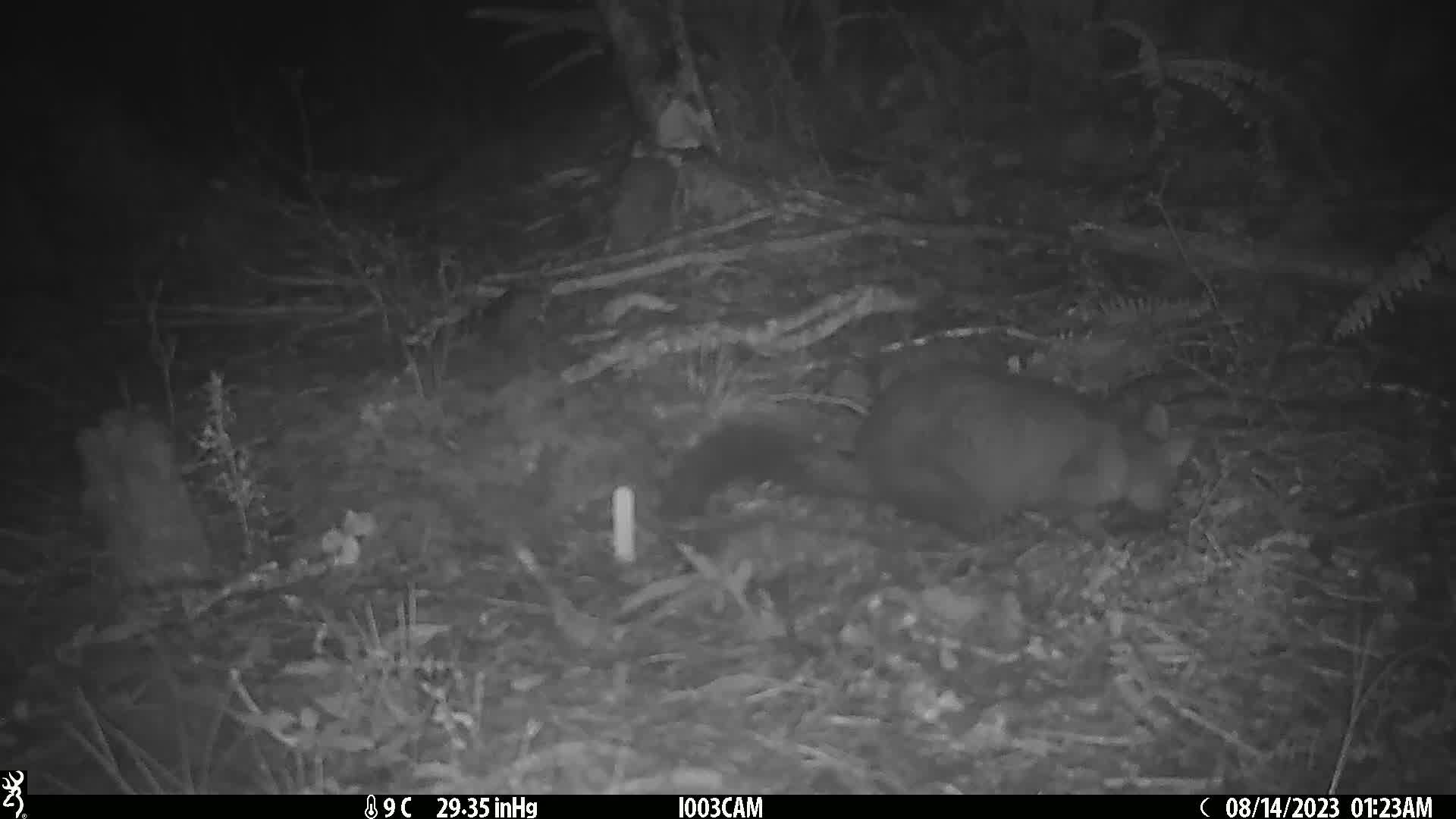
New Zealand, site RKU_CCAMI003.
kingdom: Animalia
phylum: Chordata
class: Mammalia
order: Diprotodontia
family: Phalangeridae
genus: Trichosurus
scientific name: Trichosurus vulpecula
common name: common brushtail possum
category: possum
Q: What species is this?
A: Possum (common brushtail possum) (Trichosurus vulpecula).